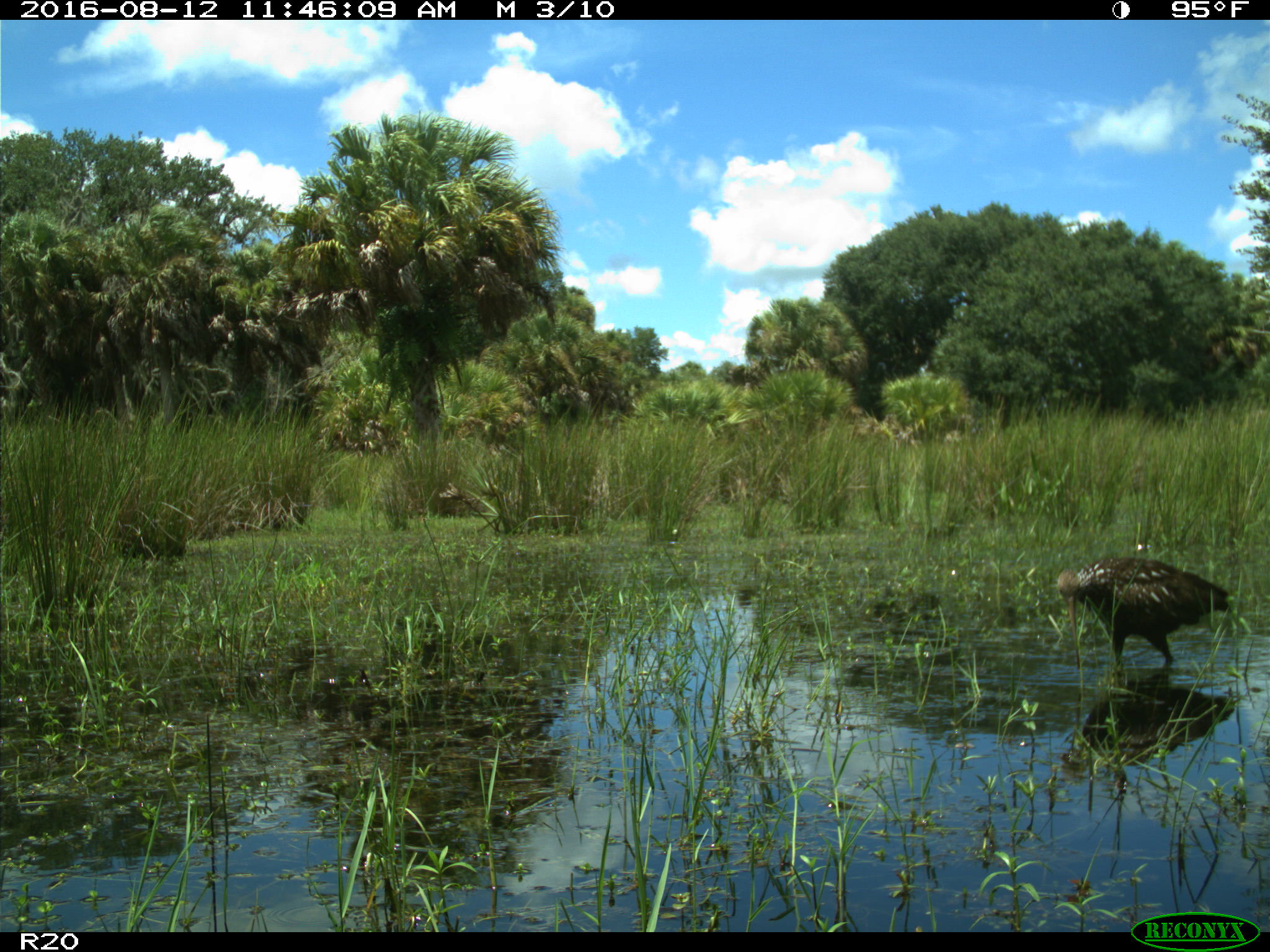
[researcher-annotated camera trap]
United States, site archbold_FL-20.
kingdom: Animalia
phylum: Chordata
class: Aves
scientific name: Aves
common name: birds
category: unidentified bird